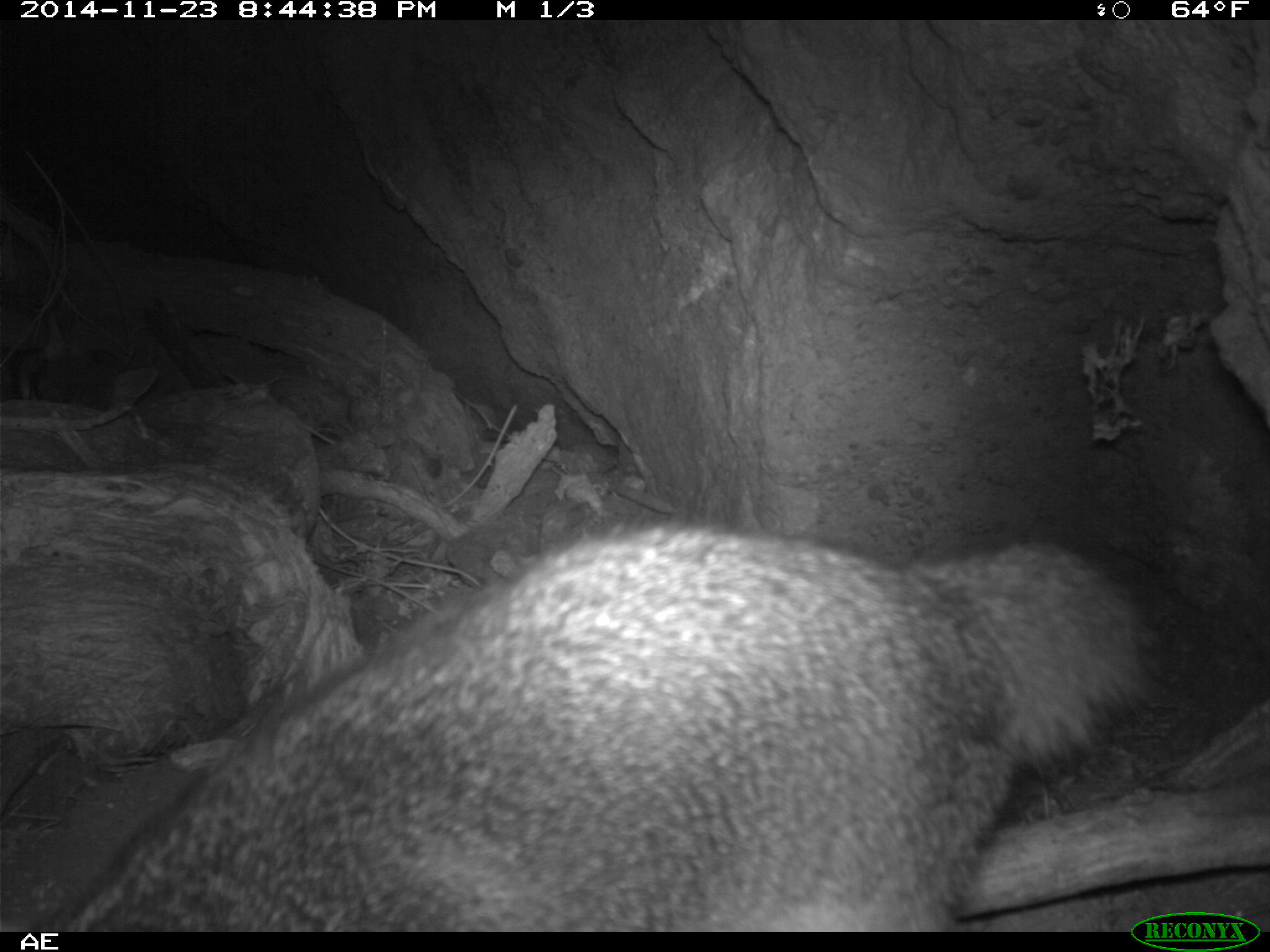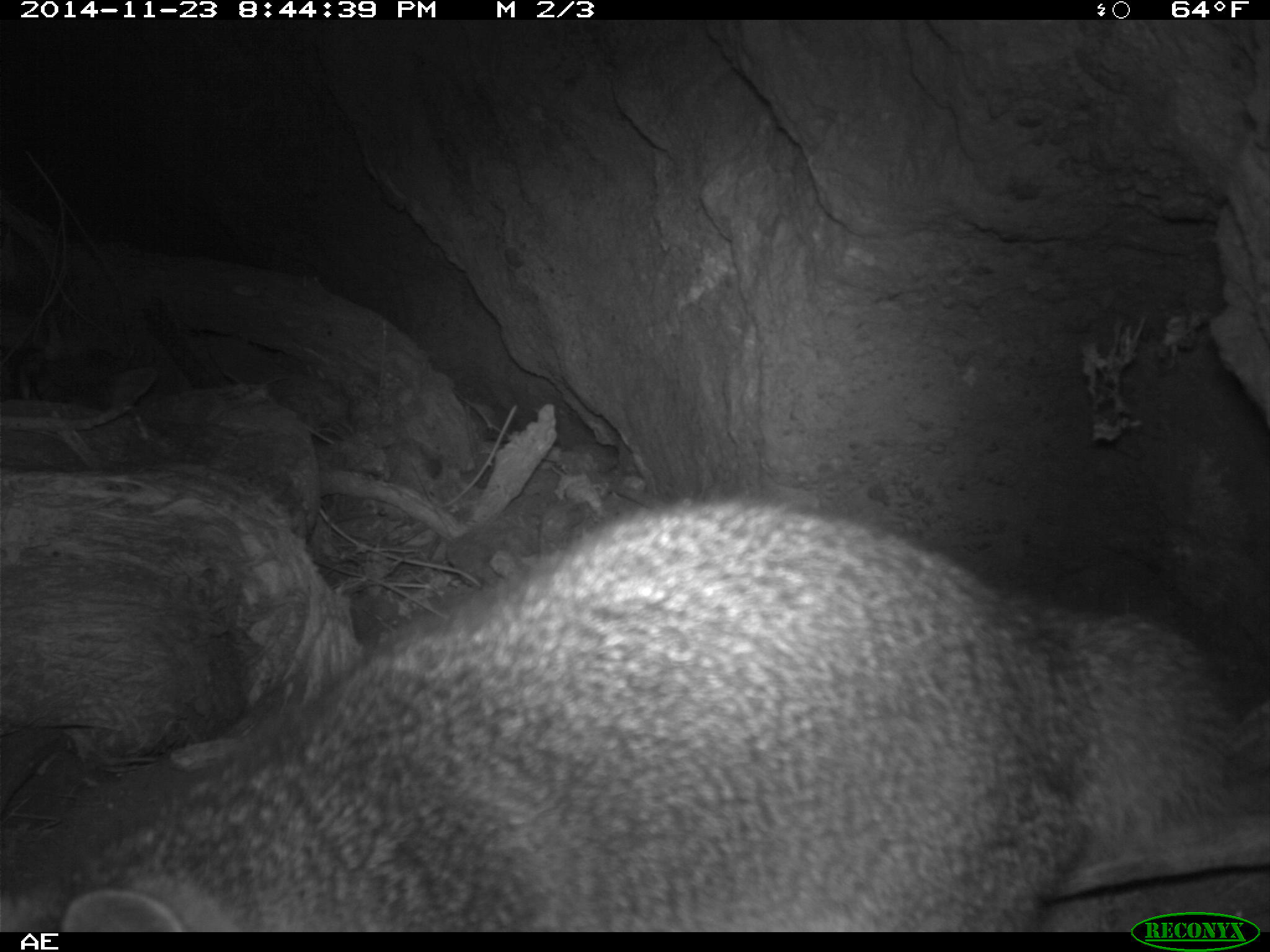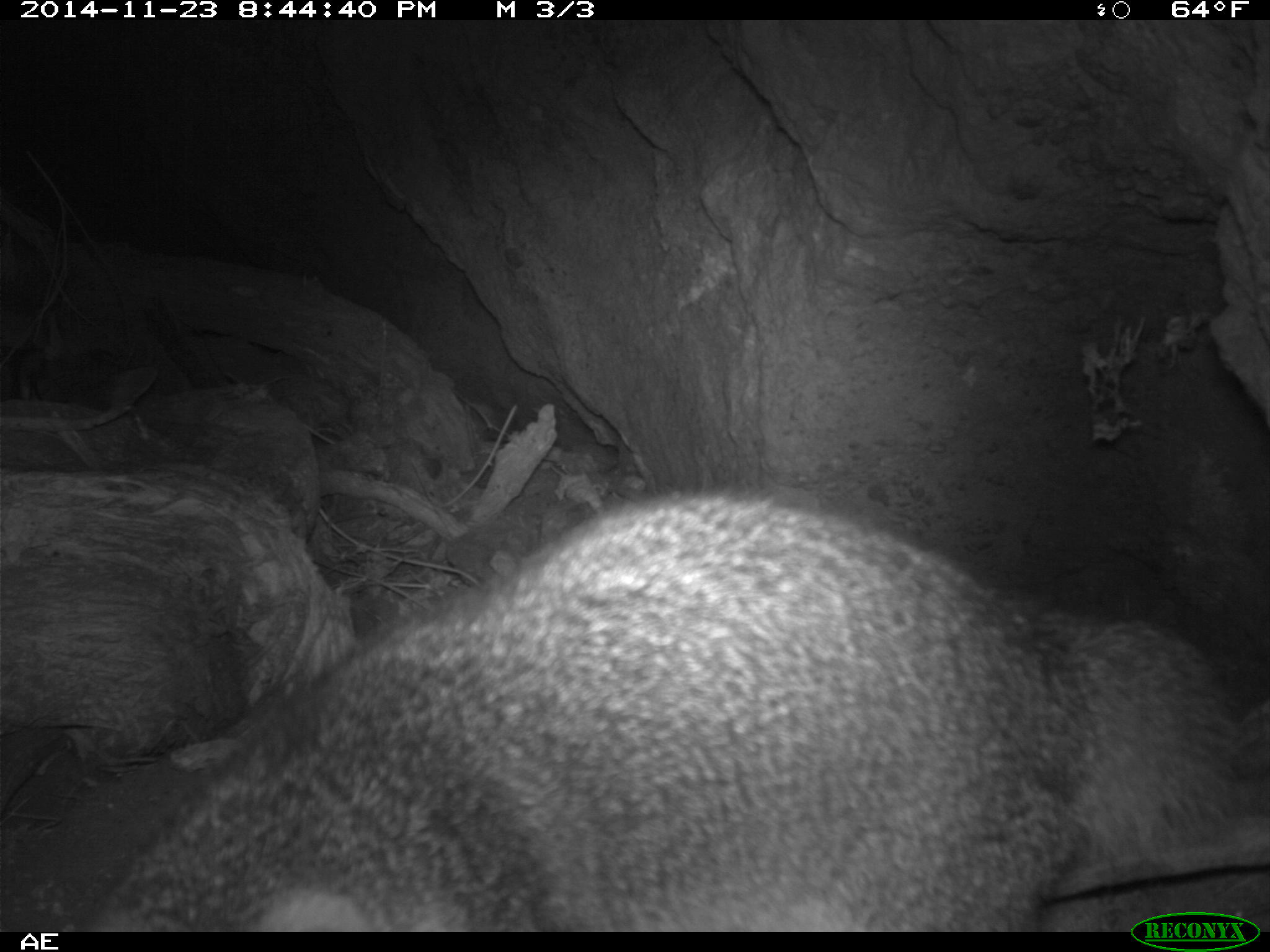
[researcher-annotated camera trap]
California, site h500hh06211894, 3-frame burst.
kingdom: Animalia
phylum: Chordata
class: Mammalia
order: Carnivora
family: Canidae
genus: Urocyon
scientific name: Urocyon littoralis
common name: island fox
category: fox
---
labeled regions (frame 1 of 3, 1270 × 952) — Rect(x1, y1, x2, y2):
fox: Rect(34, 507, 1168, 932)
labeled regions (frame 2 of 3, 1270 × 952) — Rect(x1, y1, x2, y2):
fox: Rect(0, 495, 1232, 932); Rect(29, 338, 158, 413)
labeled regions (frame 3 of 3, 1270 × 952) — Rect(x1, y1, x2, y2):
fox: Rect(59, 491, 1248, 932); Rect(40, 335, 158, 410)